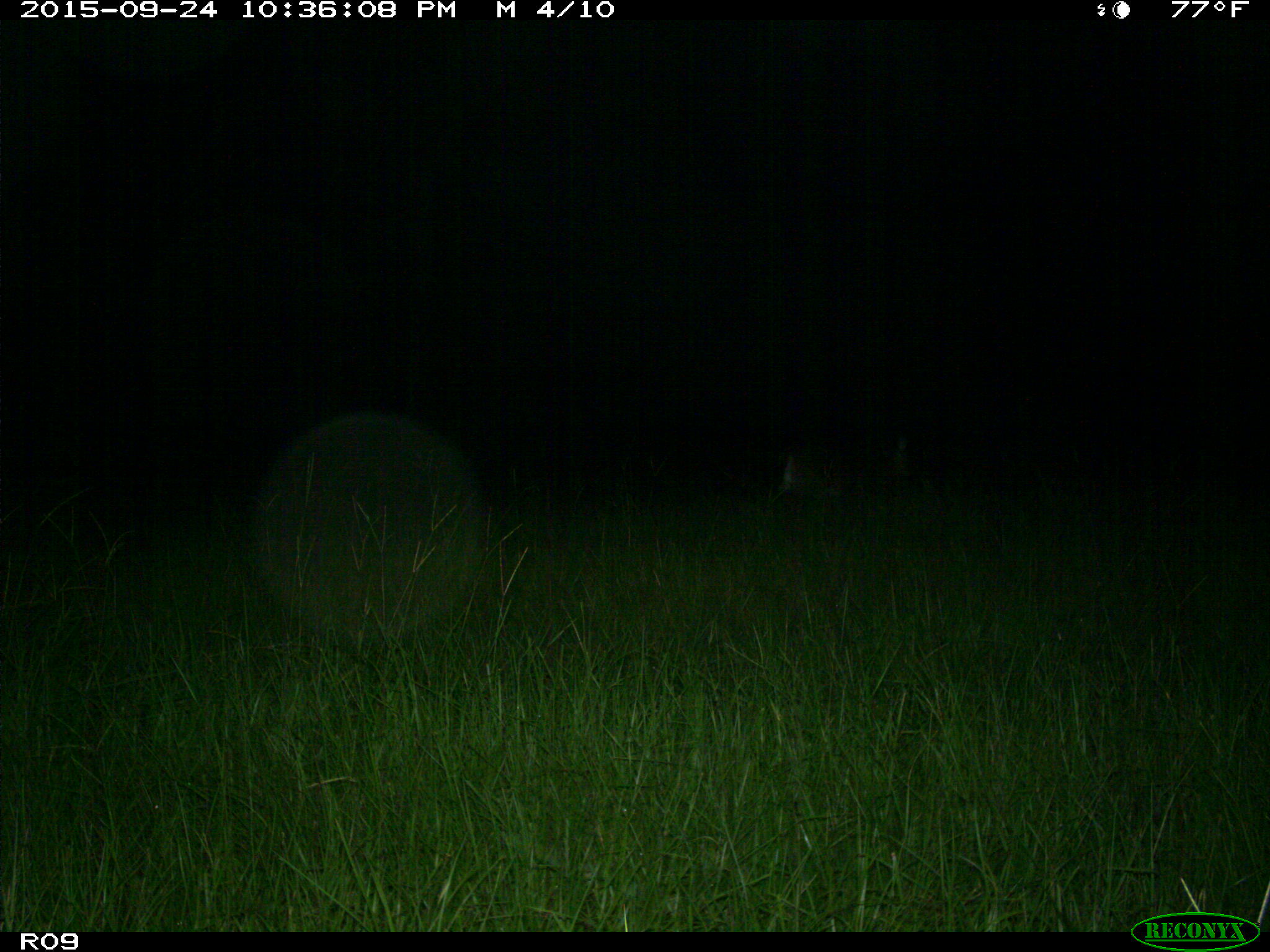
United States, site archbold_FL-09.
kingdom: Animalia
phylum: Chordata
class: Mammalia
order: Artiodactyla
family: Cervidae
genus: Odocoileus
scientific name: Odocoileus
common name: deer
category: unidentified deer